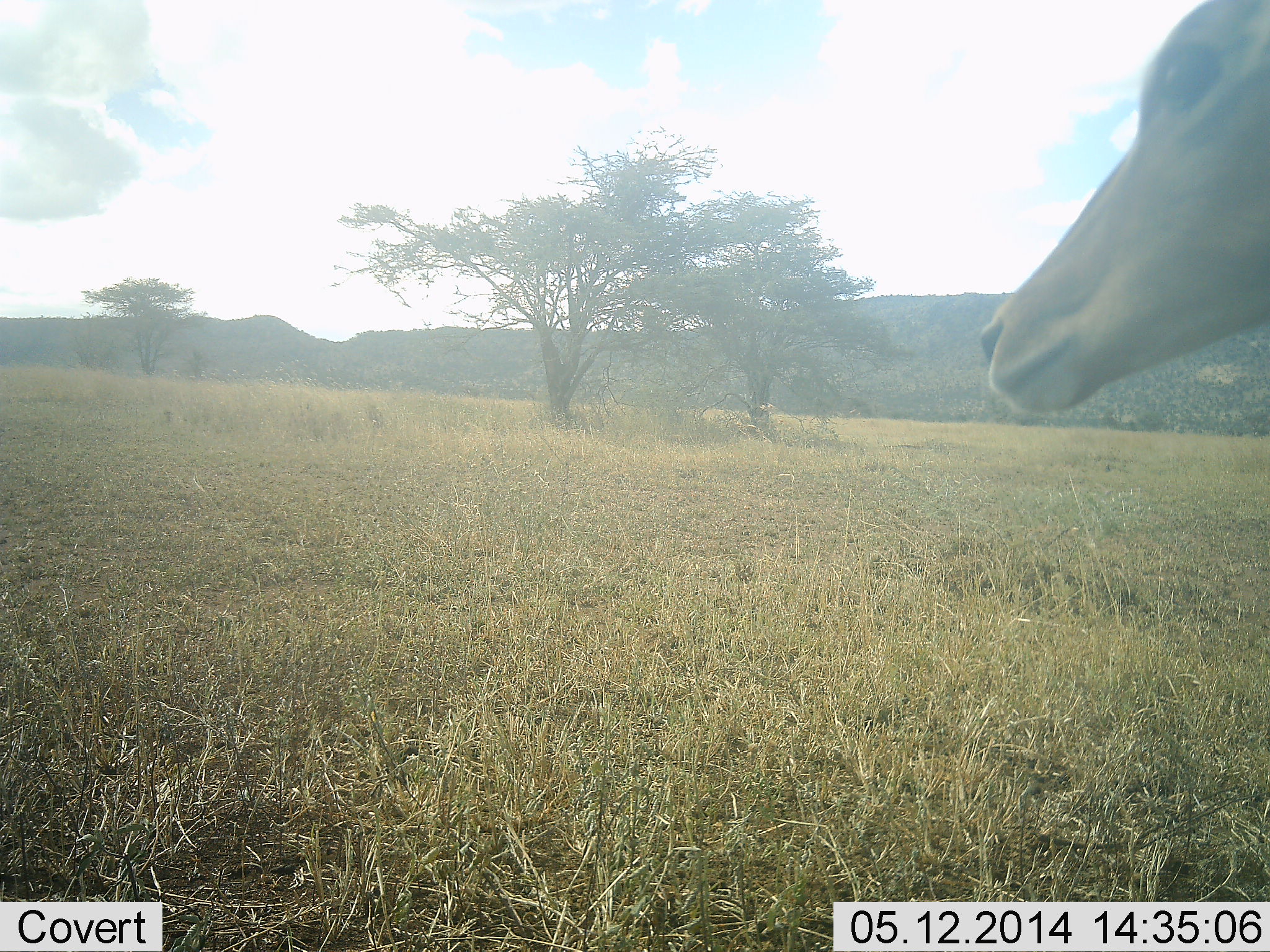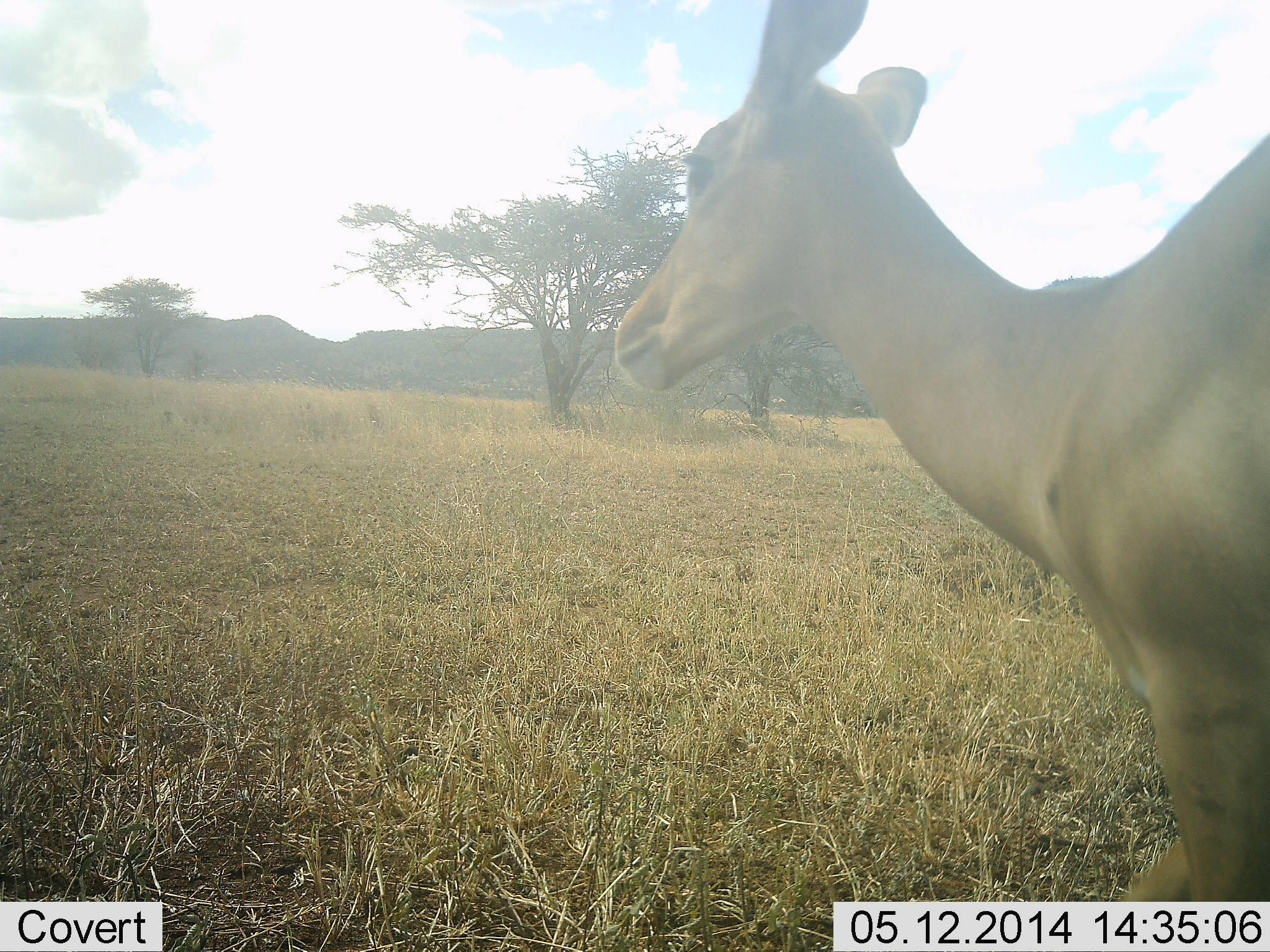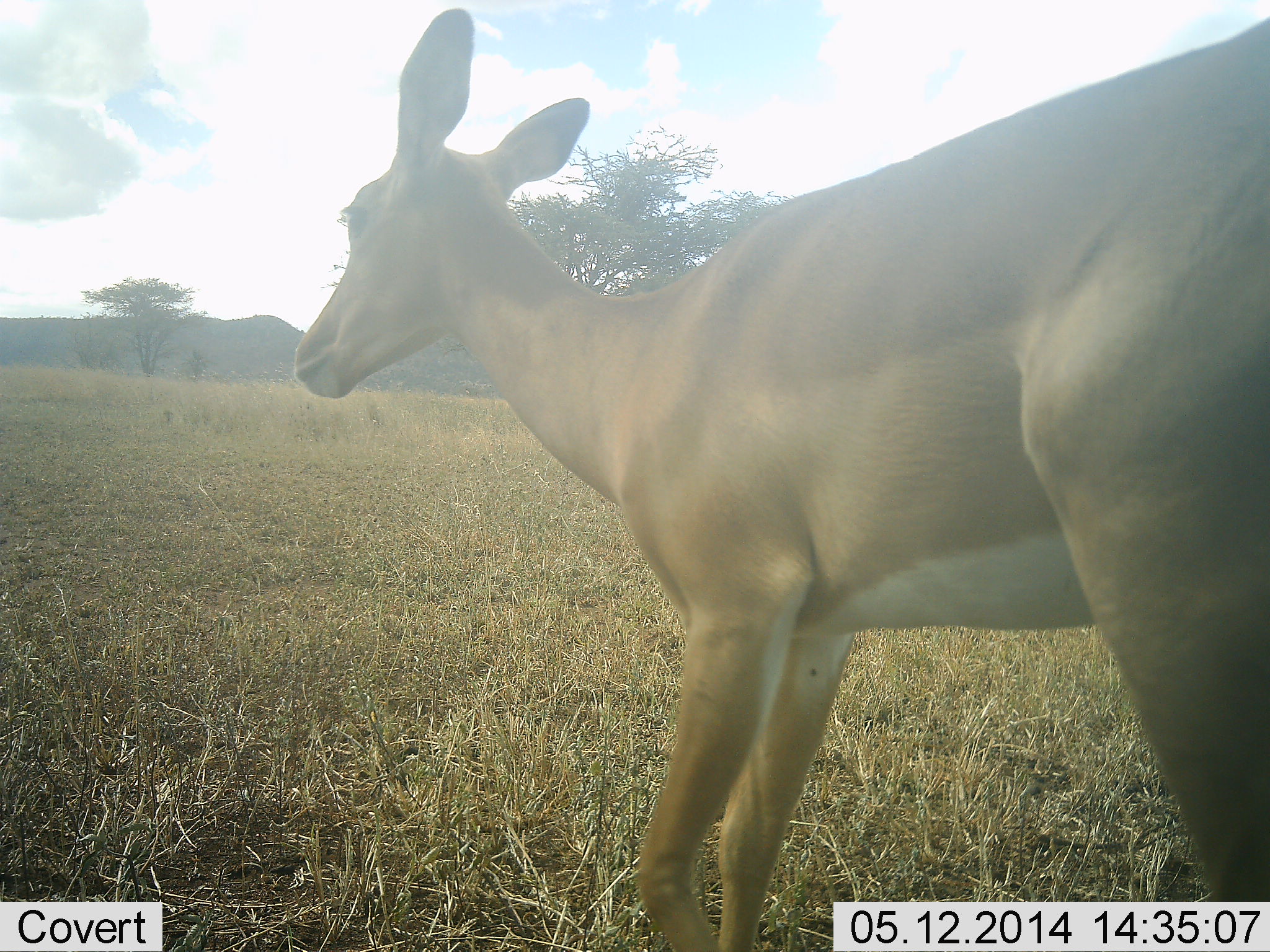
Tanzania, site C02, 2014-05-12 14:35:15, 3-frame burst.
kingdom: Animalia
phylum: Chordata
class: Mammalia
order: Artiodactyla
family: Bovidae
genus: Aepyceros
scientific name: Aepyceros melampus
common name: impala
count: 1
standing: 17%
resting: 0%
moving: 83%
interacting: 0%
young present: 0%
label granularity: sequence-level